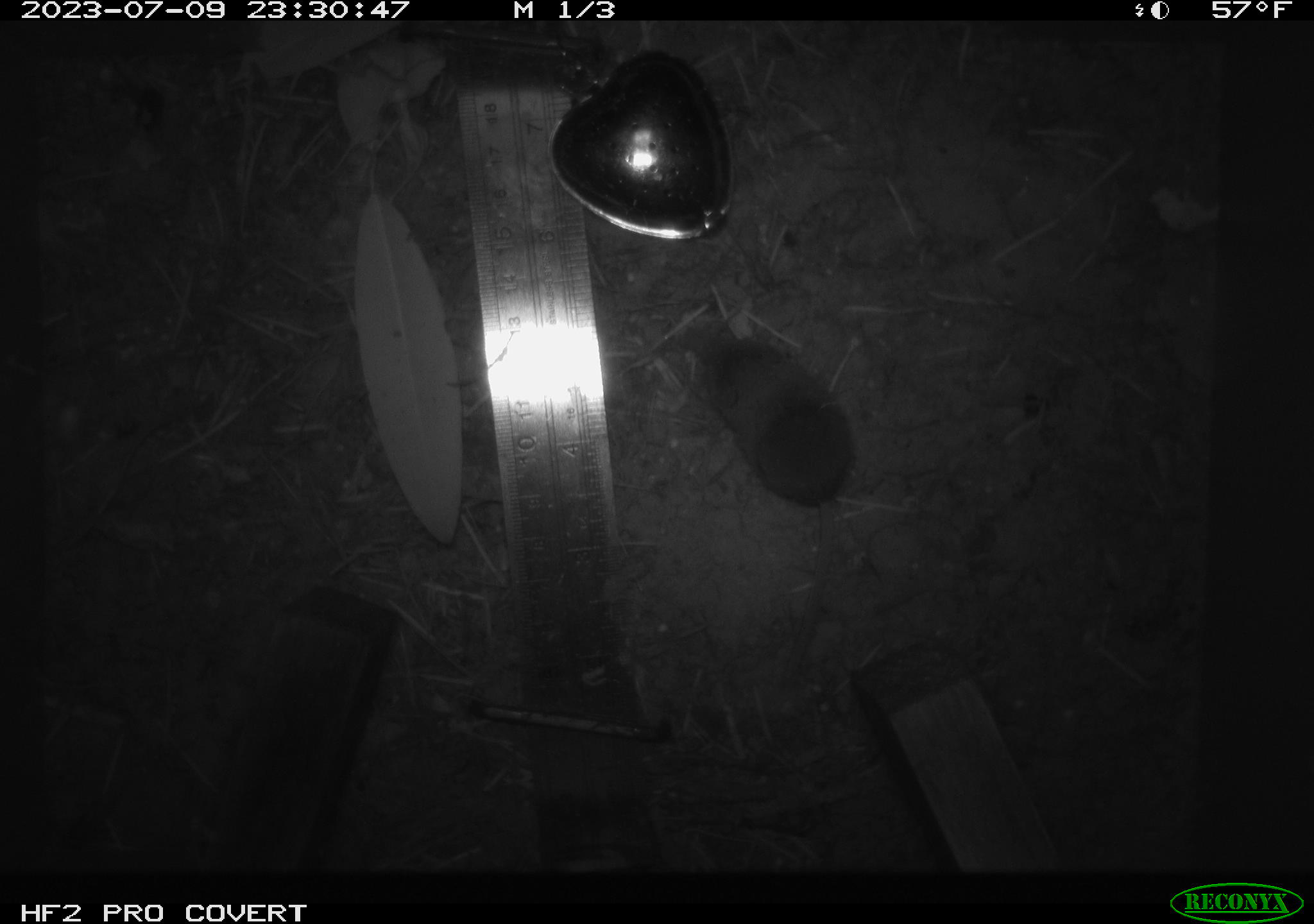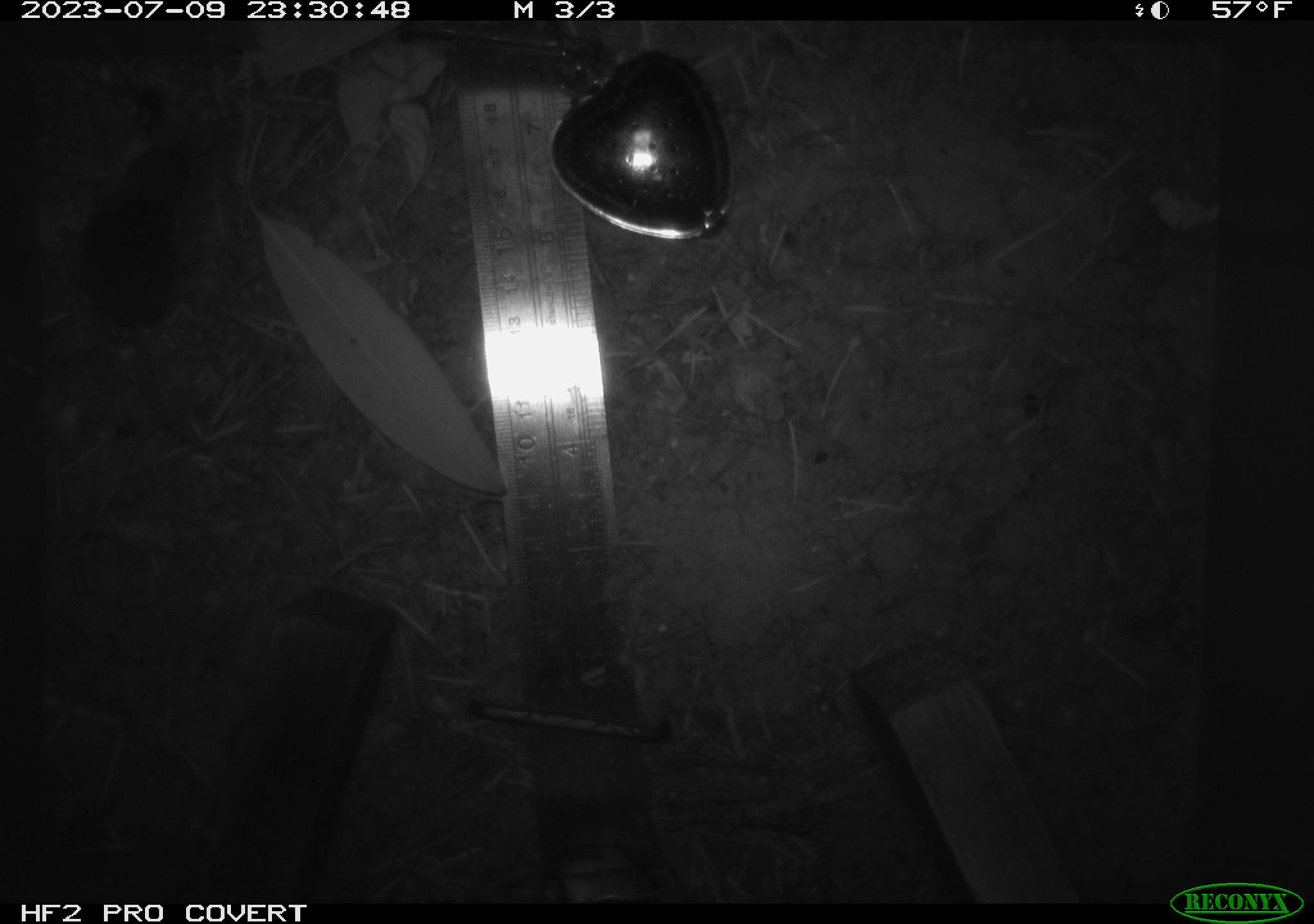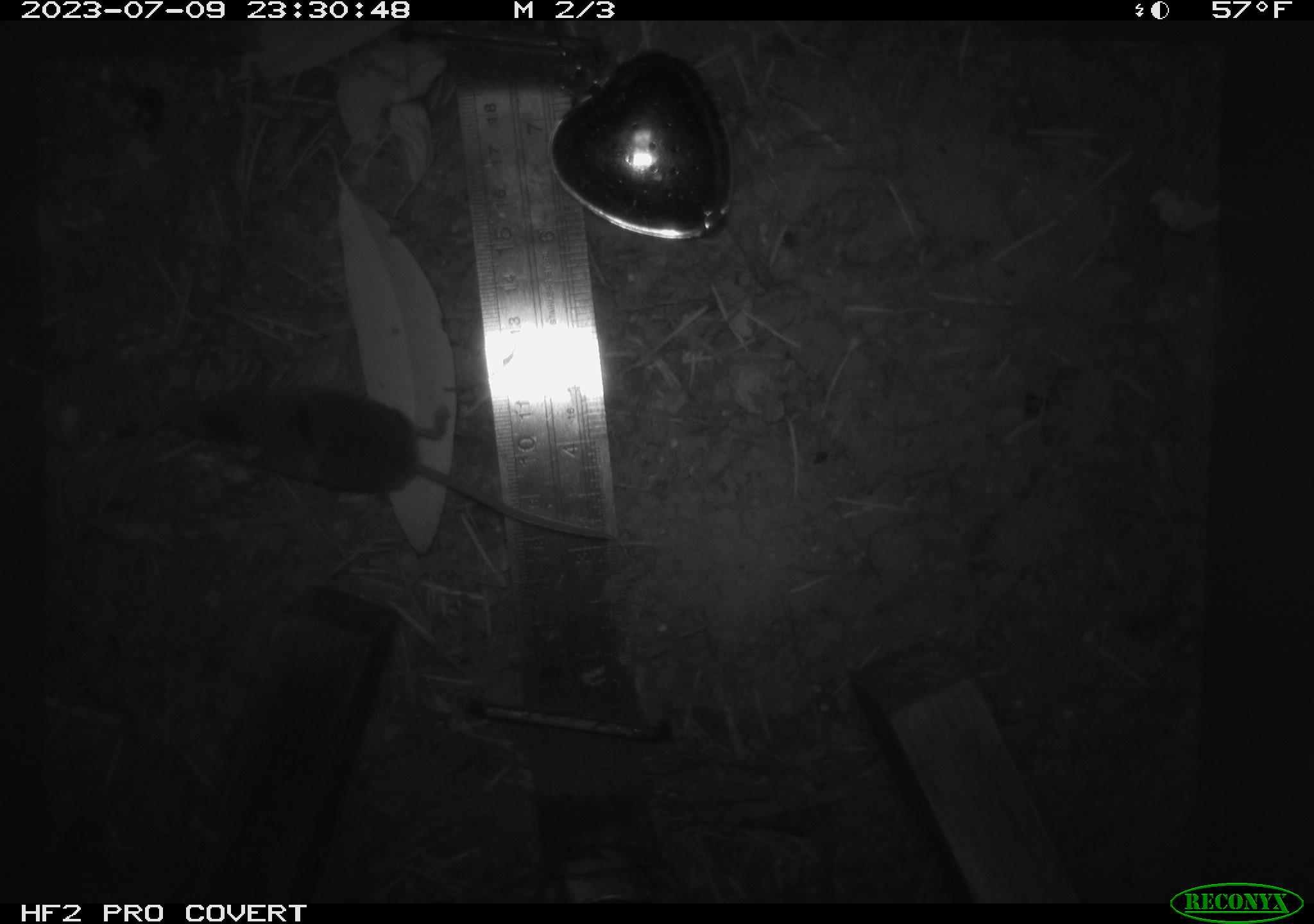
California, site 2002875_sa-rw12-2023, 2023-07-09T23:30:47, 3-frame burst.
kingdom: Animalia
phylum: Chordata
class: Mammalia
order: Eulipotyphla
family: Soricidae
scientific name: Soricidae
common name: shrews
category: soricidae family